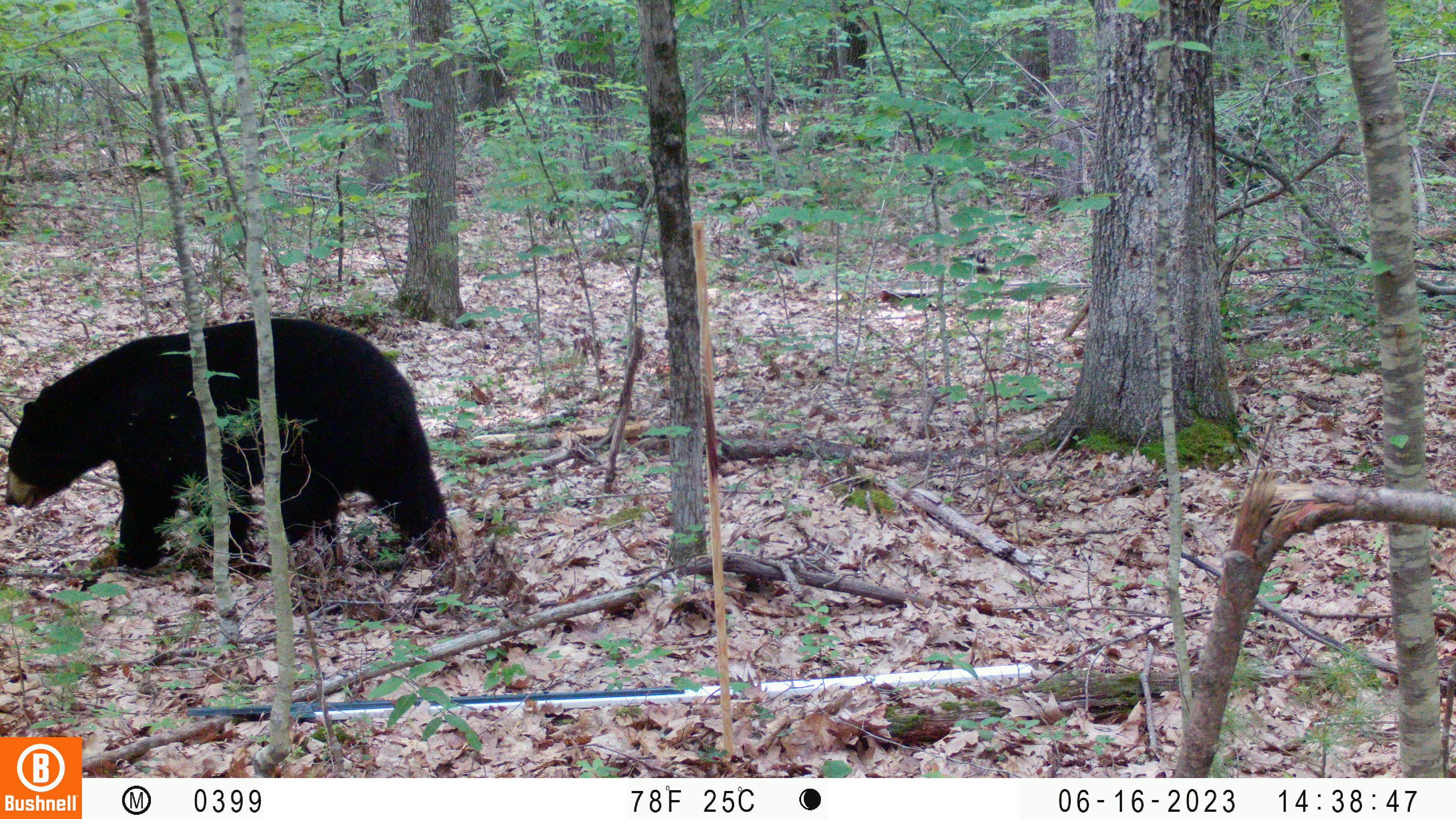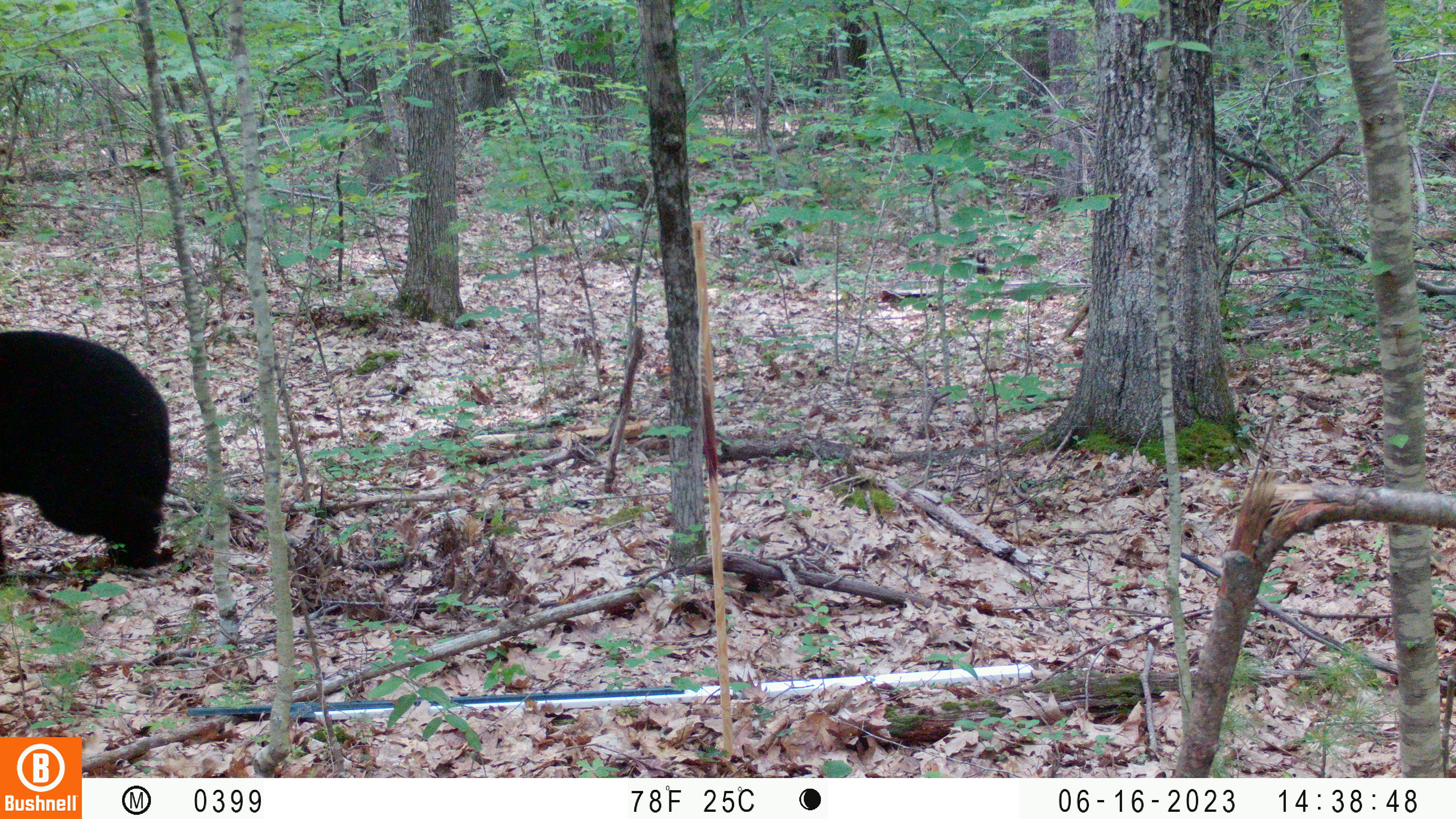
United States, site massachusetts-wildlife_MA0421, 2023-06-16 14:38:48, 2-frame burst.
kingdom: Animalia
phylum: Chordata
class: Mammalia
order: Carnivora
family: Ursidae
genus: Ursus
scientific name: Ursus americanus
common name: black bear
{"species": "black bear (Ursus americanus)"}